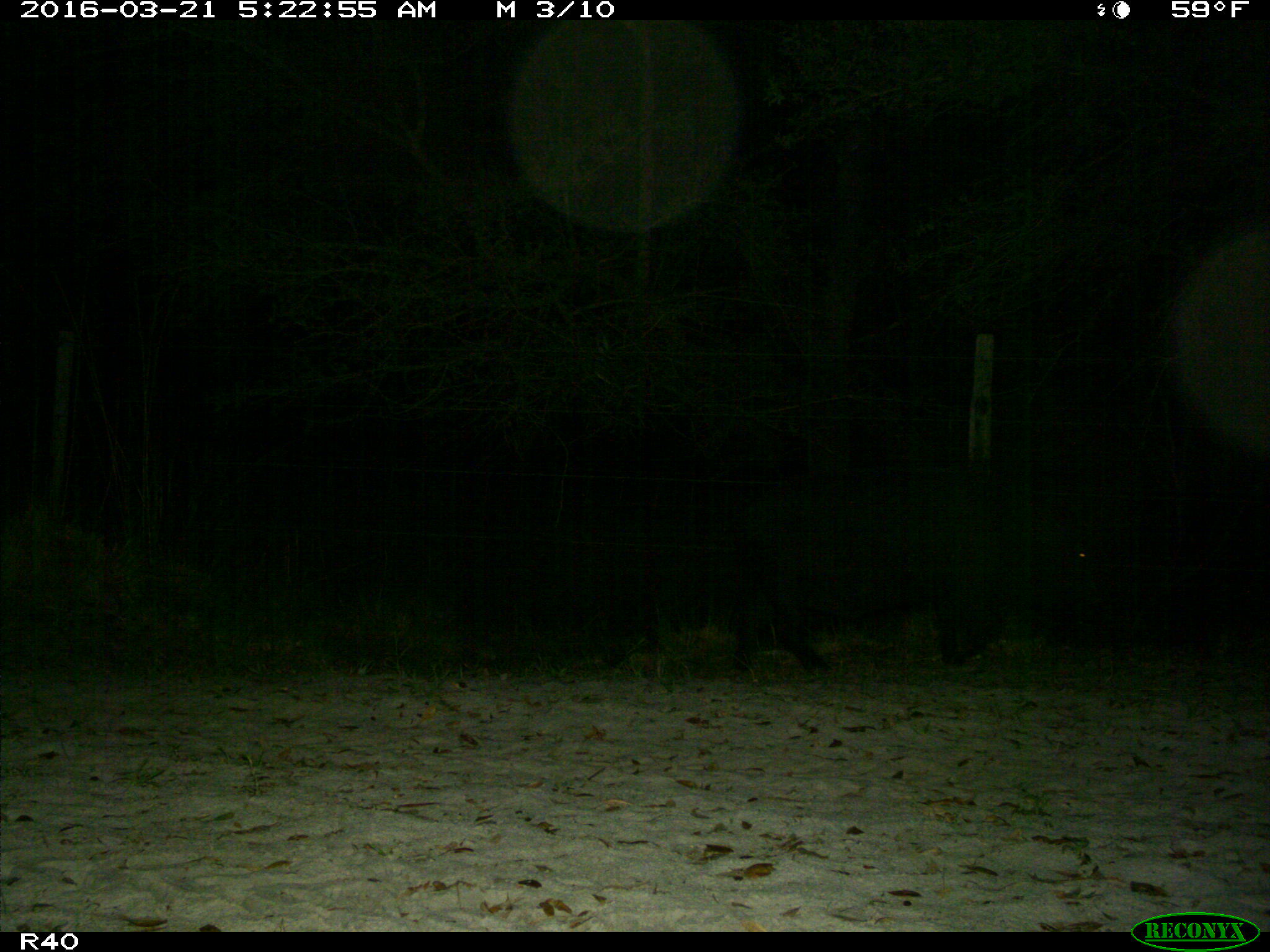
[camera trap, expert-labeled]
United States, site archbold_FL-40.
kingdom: Animalia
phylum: Chordata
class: Mammalia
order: Artiodactyla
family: Suidae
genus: Sus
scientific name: Sus scrofa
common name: wild boar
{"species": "Sus scrofa (wild boar)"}